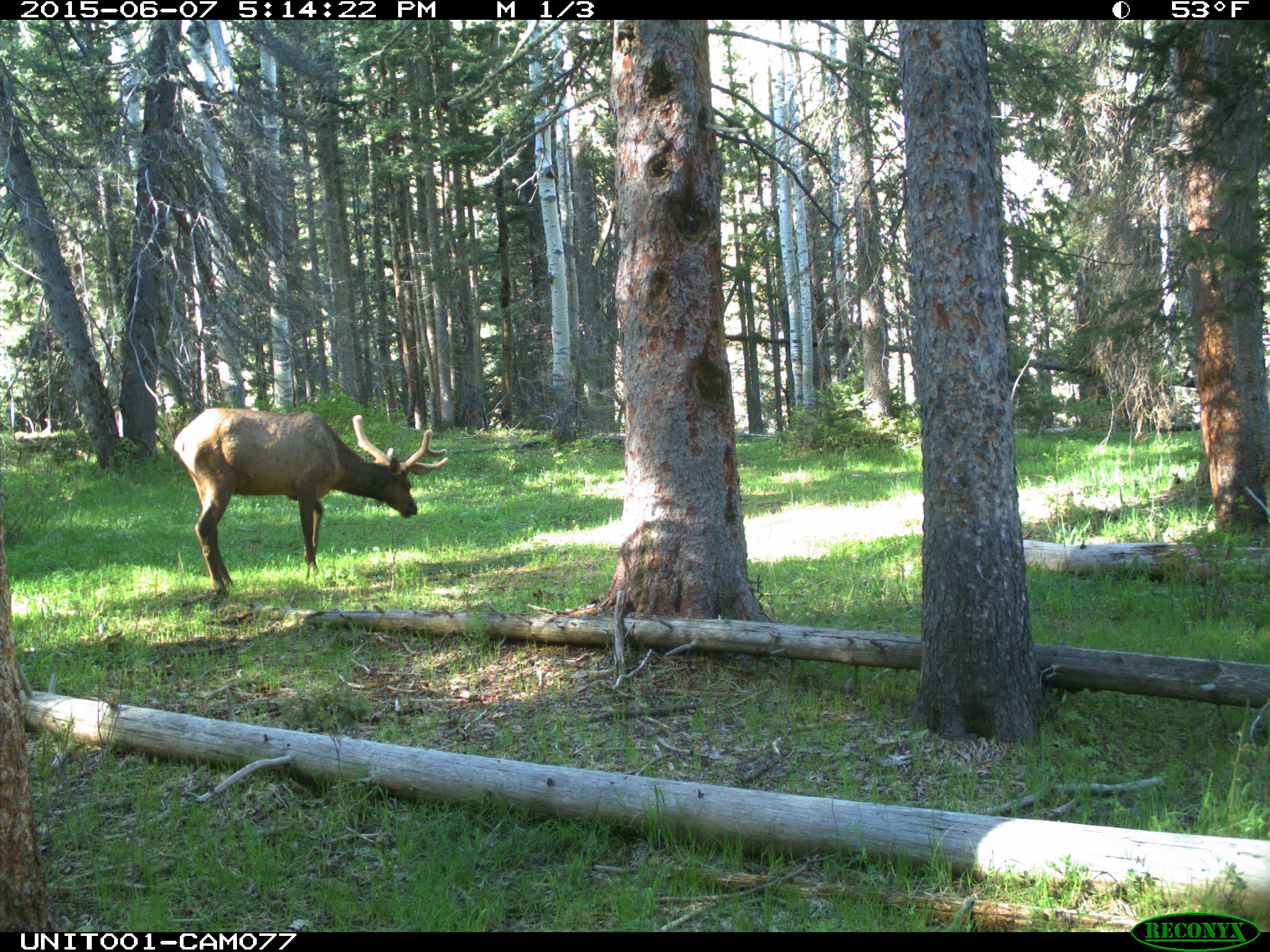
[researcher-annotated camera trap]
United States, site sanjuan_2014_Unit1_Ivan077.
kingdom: Animalia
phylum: Chordata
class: Mammalia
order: Artiodactyla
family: Cervidae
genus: Cervus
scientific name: Cervus elaphus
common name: red deer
Cervus elaphus (red deer).